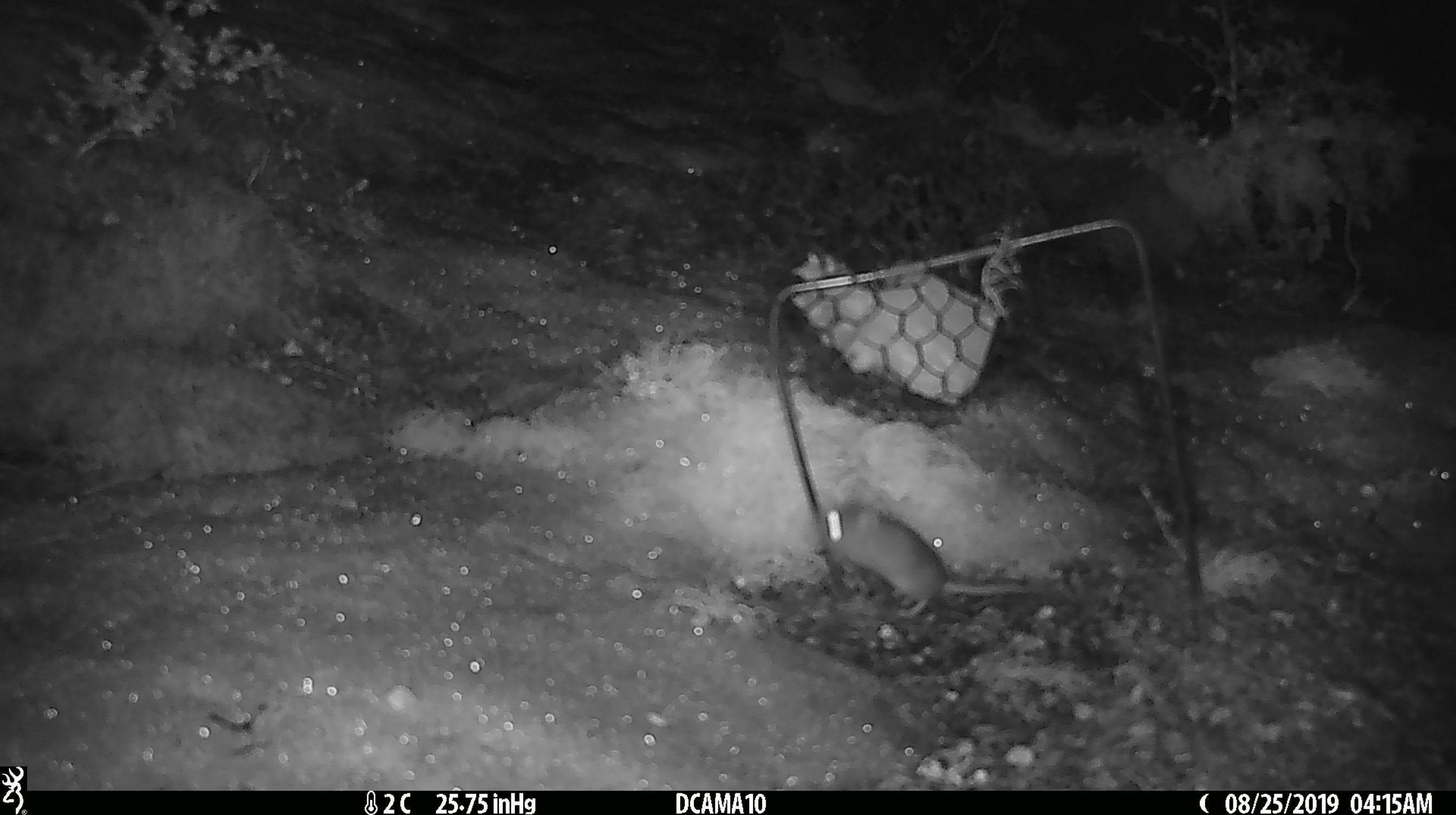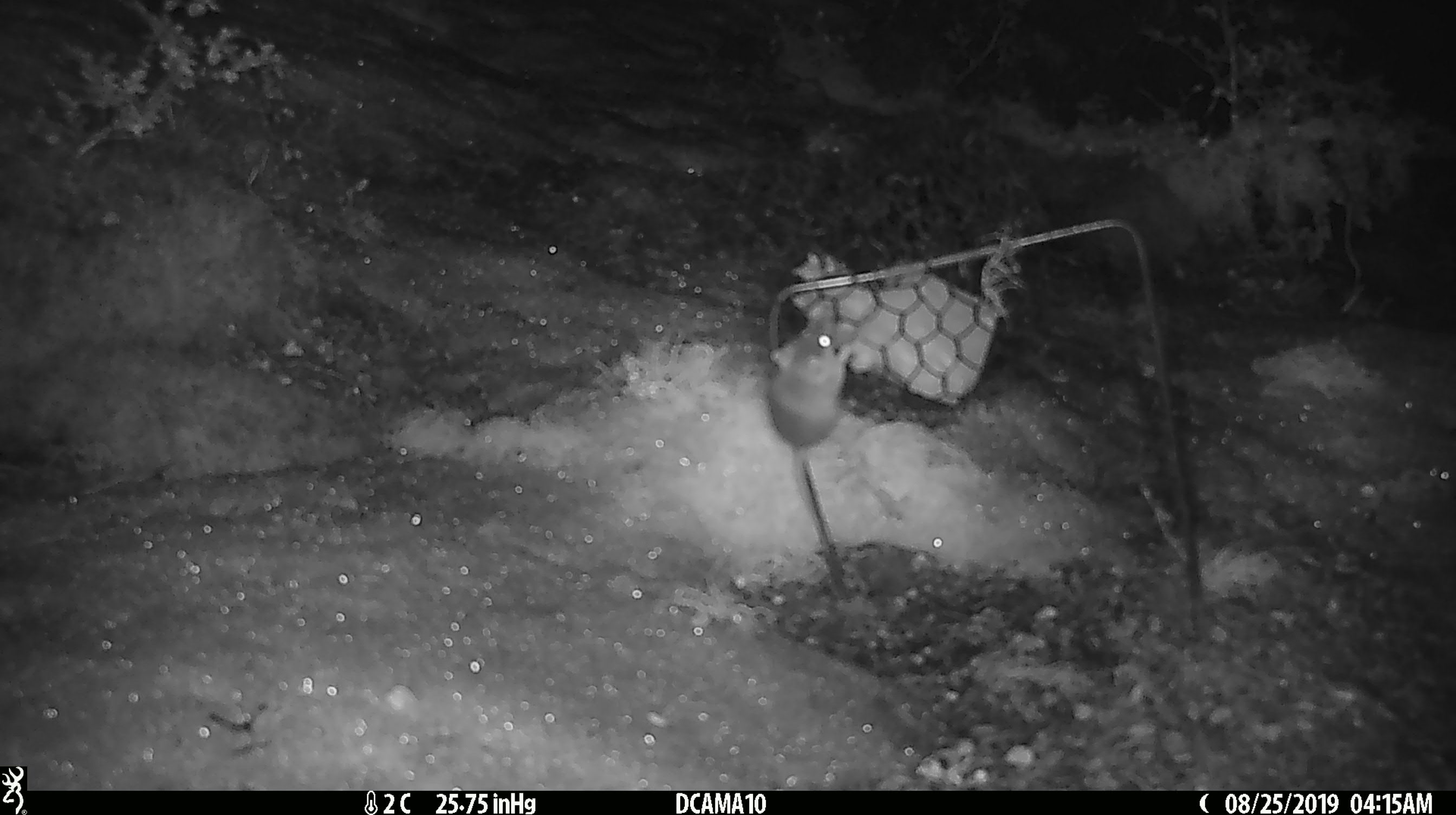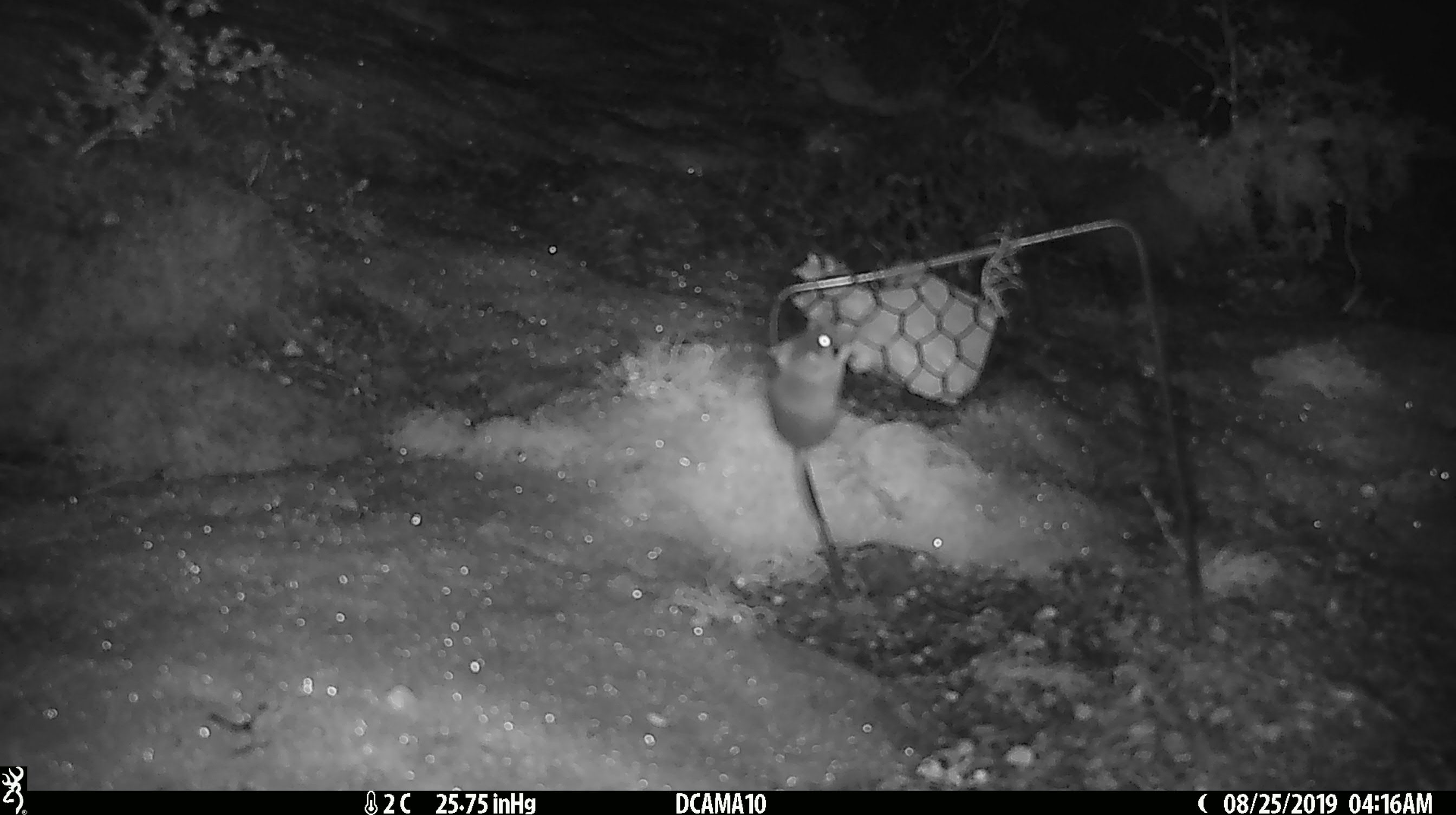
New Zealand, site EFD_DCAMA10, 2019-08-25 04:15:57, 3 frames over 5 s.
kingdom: Animalia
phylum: Chordata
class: Mammalia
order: Rodentia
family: Muridae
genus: Mus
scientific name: Mus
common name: mouse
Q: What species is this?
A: Mouse (Mus).